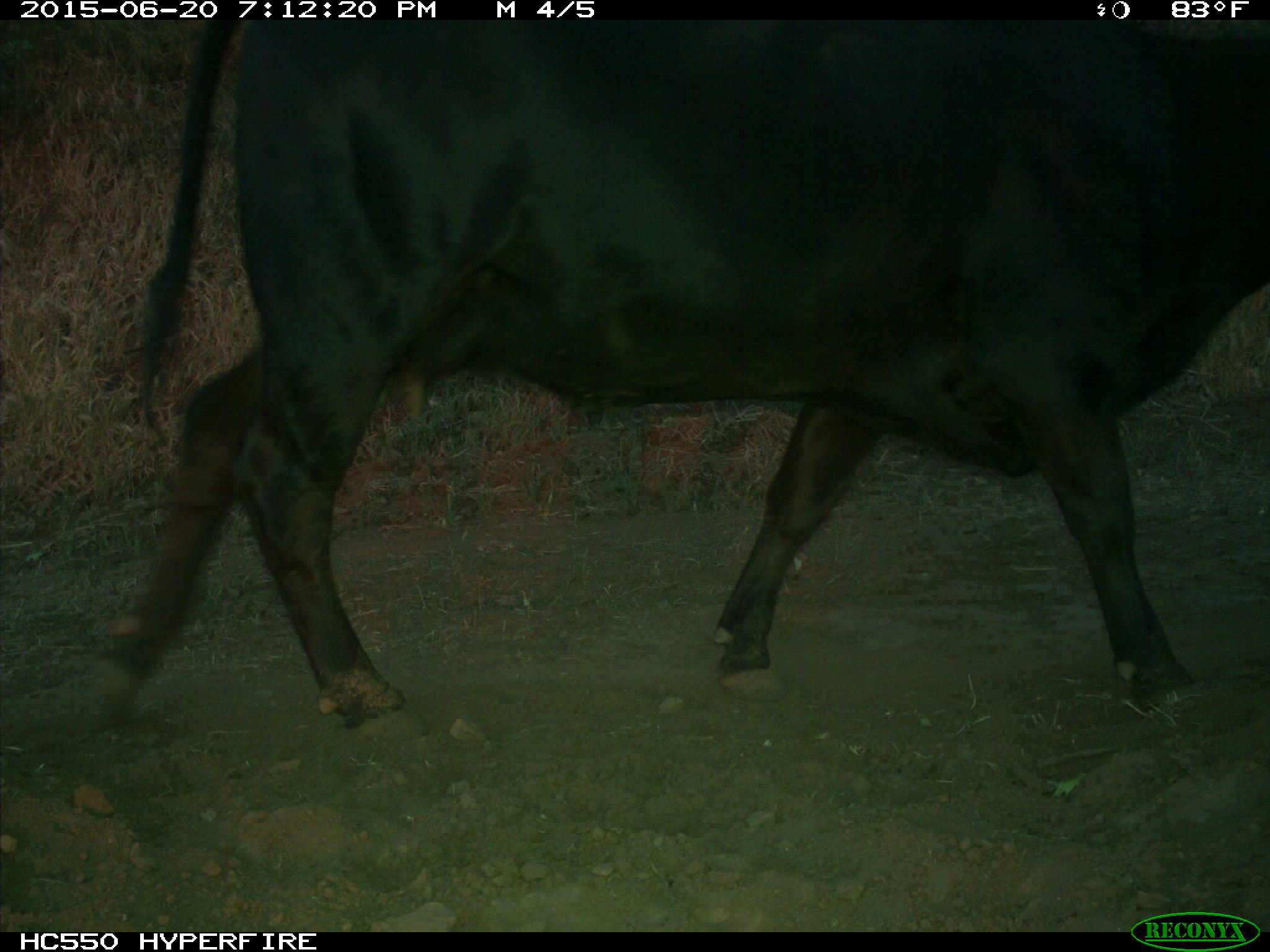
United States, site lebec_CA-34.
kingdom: Animalia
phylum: Chordata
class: Mammalia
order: Artiodactyla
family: Bovidae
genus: Bos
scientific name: Bos taurus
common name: domestic cow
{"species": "Bos taurus (domestic cow)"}